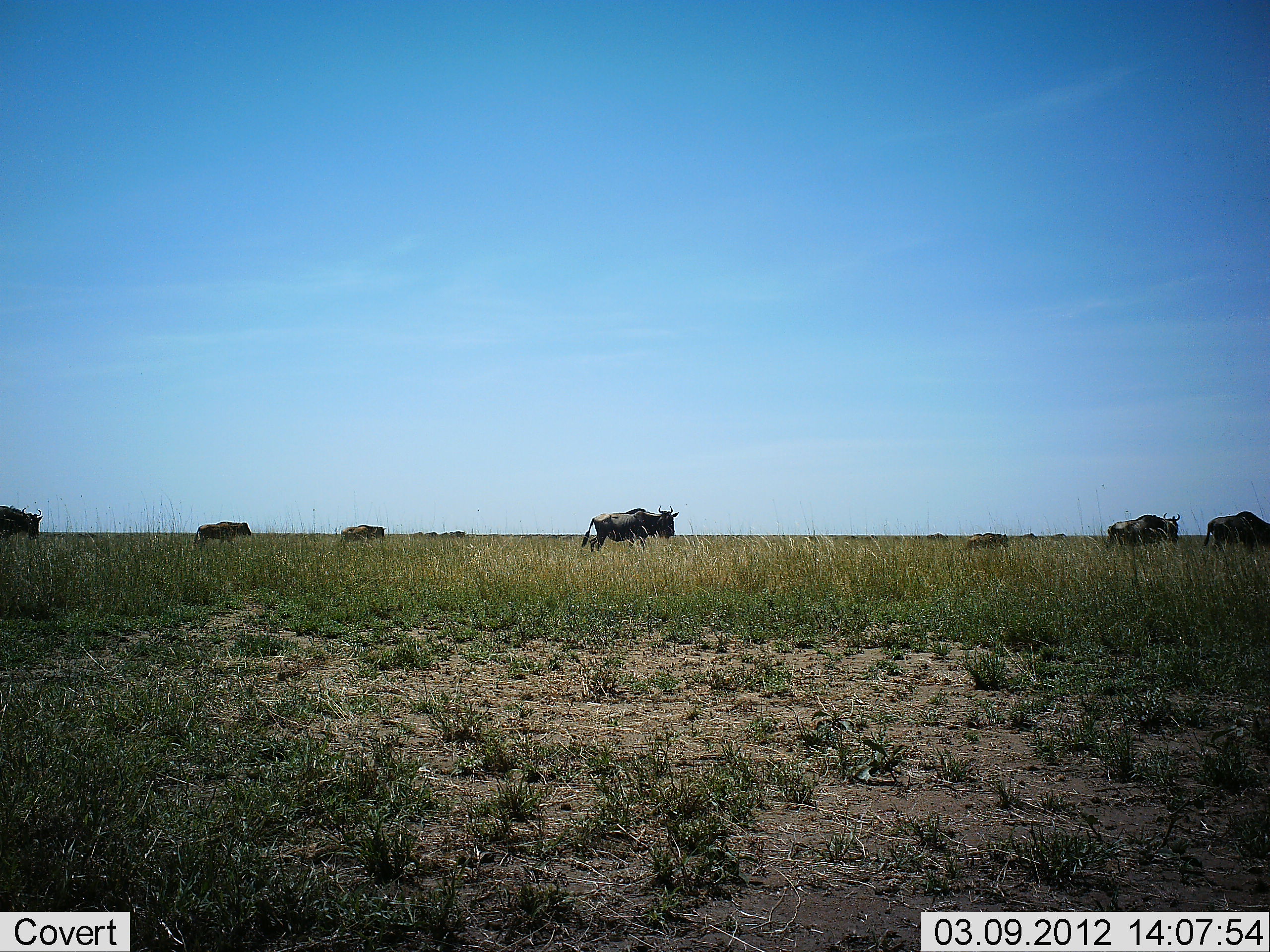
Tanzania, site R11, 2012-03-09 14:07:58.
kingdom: Animalia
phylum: Chordata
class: Mammalia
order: Artiodactyla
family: Bovidae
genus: Connochaetes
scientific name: Connochaetes taurinus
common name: blue wildebeest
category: wildebeest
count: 7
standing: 44%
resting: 0%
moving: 62%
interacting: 0%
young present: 38%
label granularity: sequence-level